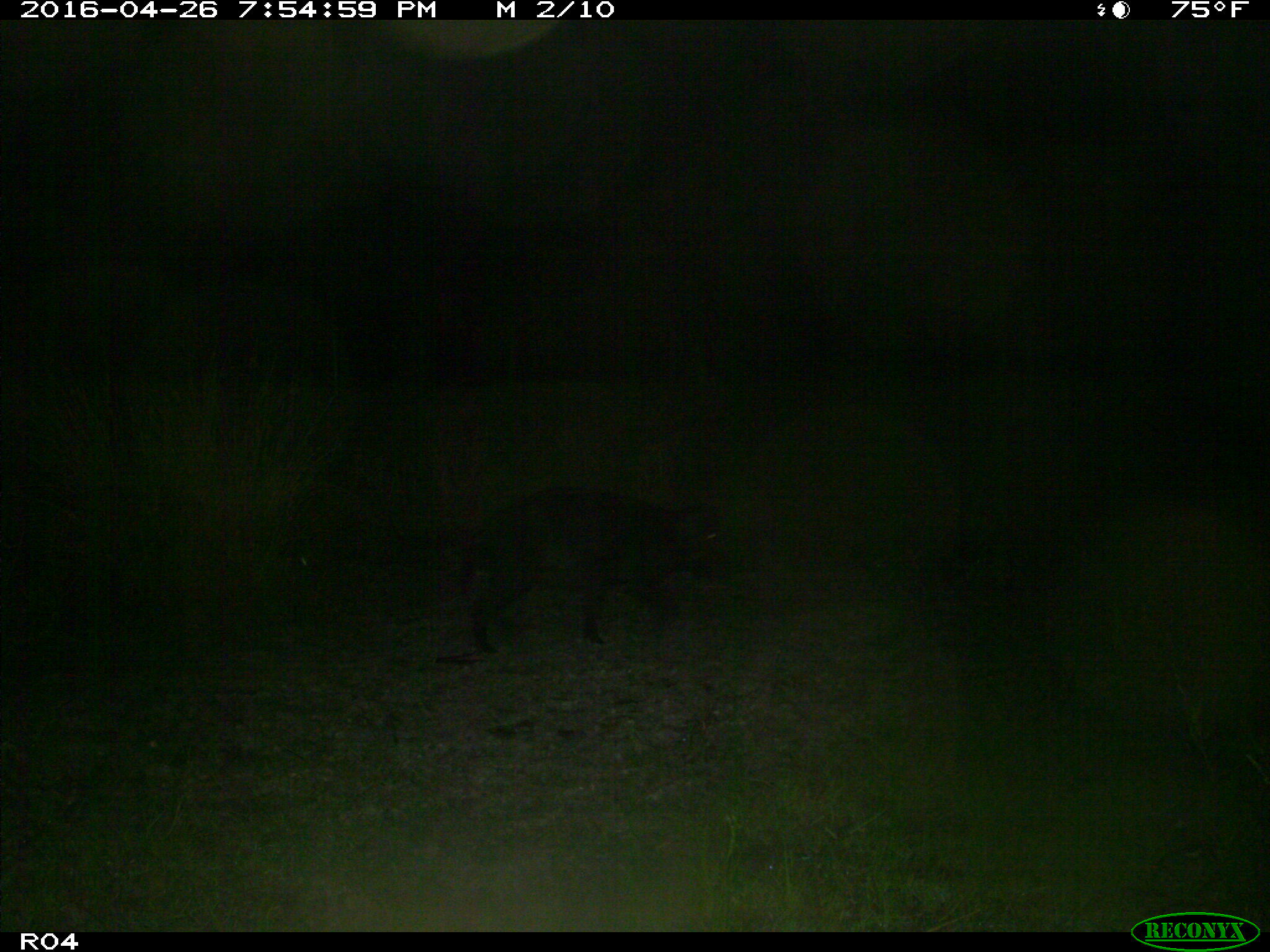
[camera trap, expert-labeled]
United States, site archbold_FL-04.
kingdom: Animalia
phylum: Chordata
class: Mammalia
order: Artiodactyla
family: Suidae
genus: Sus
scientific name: Sus scrofa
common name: wild boar